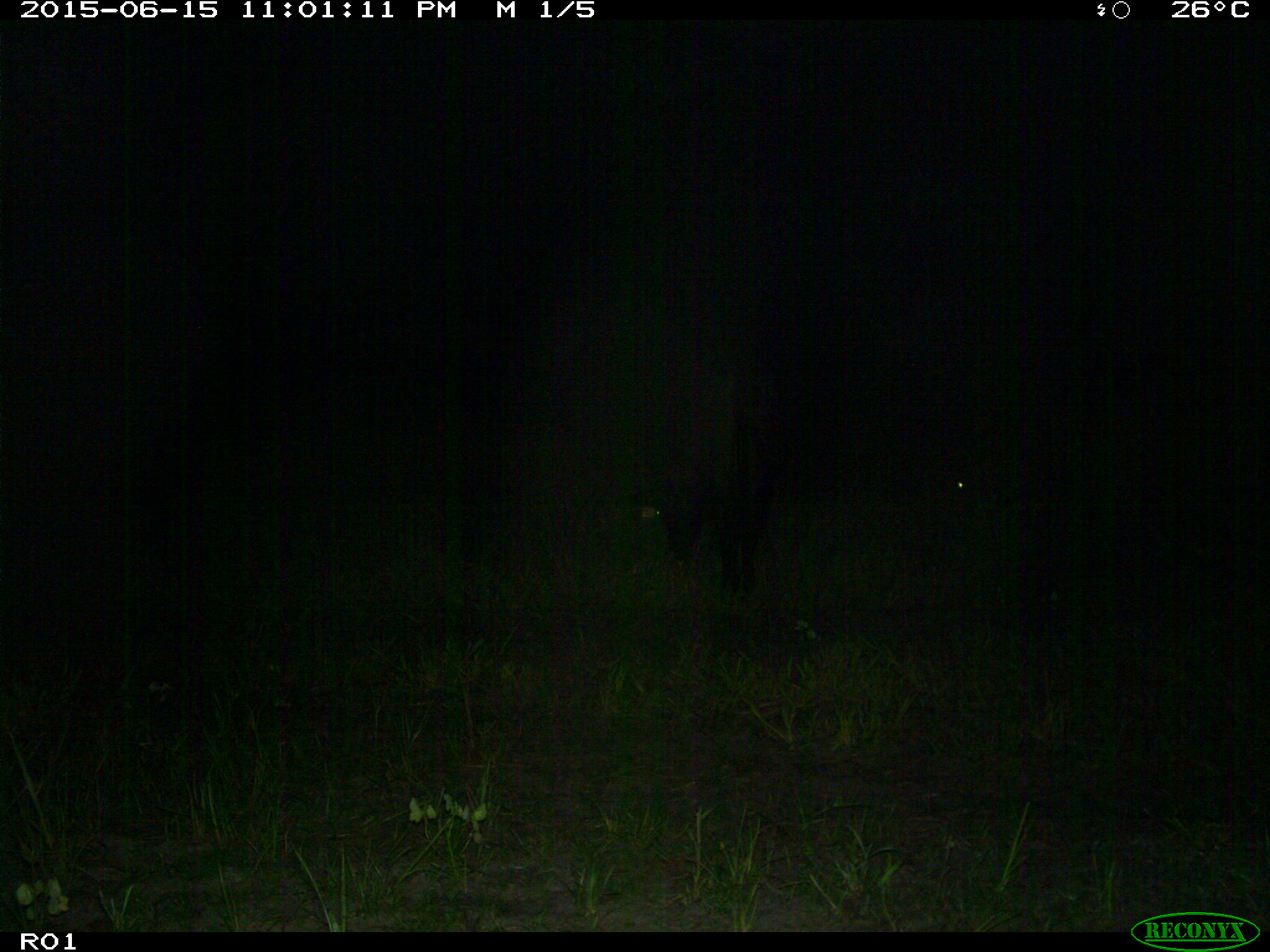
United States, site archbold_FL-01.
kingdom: Animalia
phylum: Chordata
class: Mammalia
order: Artiodactyla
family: Bovidae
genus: Bos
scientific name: Bos taurus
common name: domestic cow